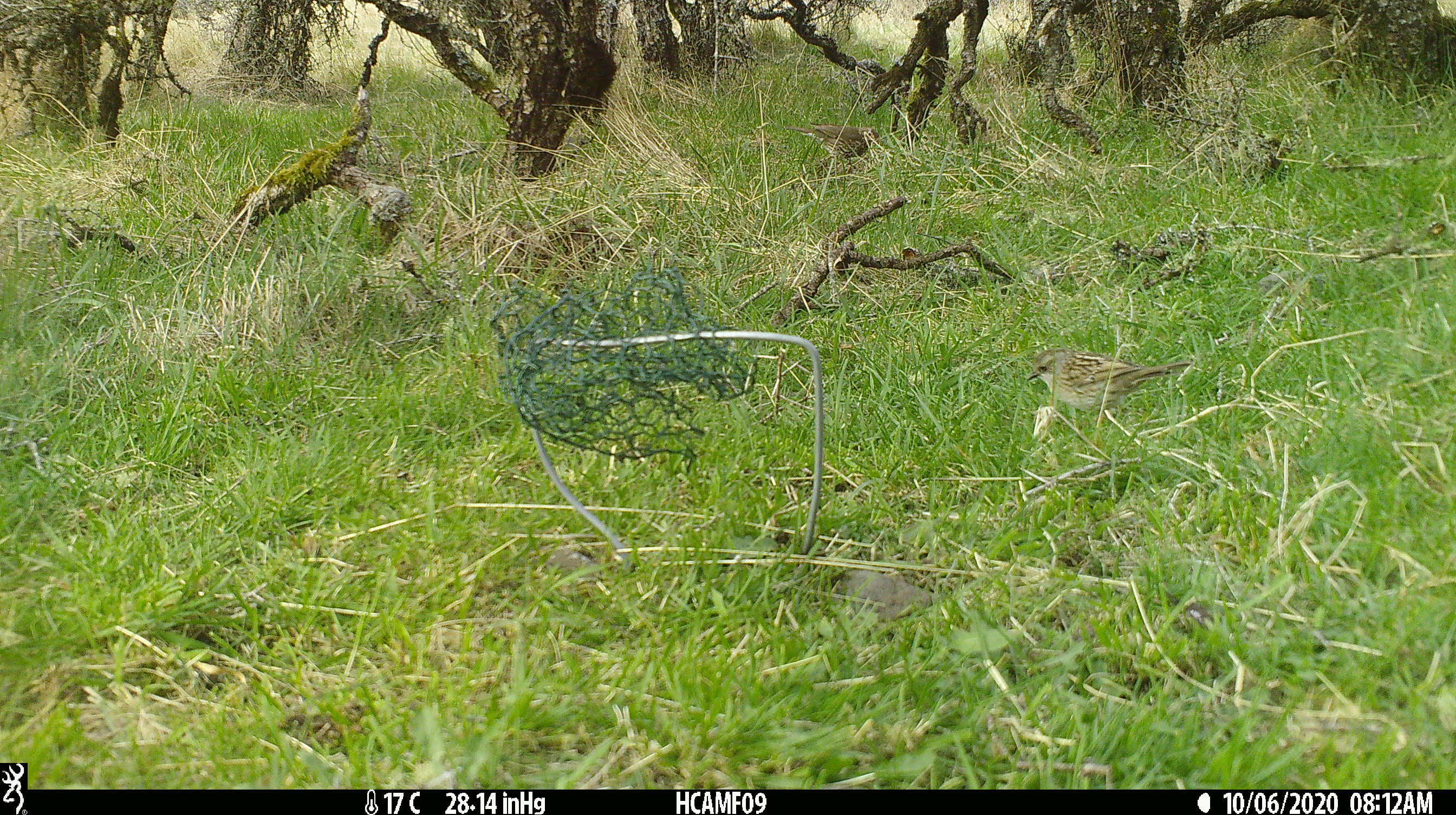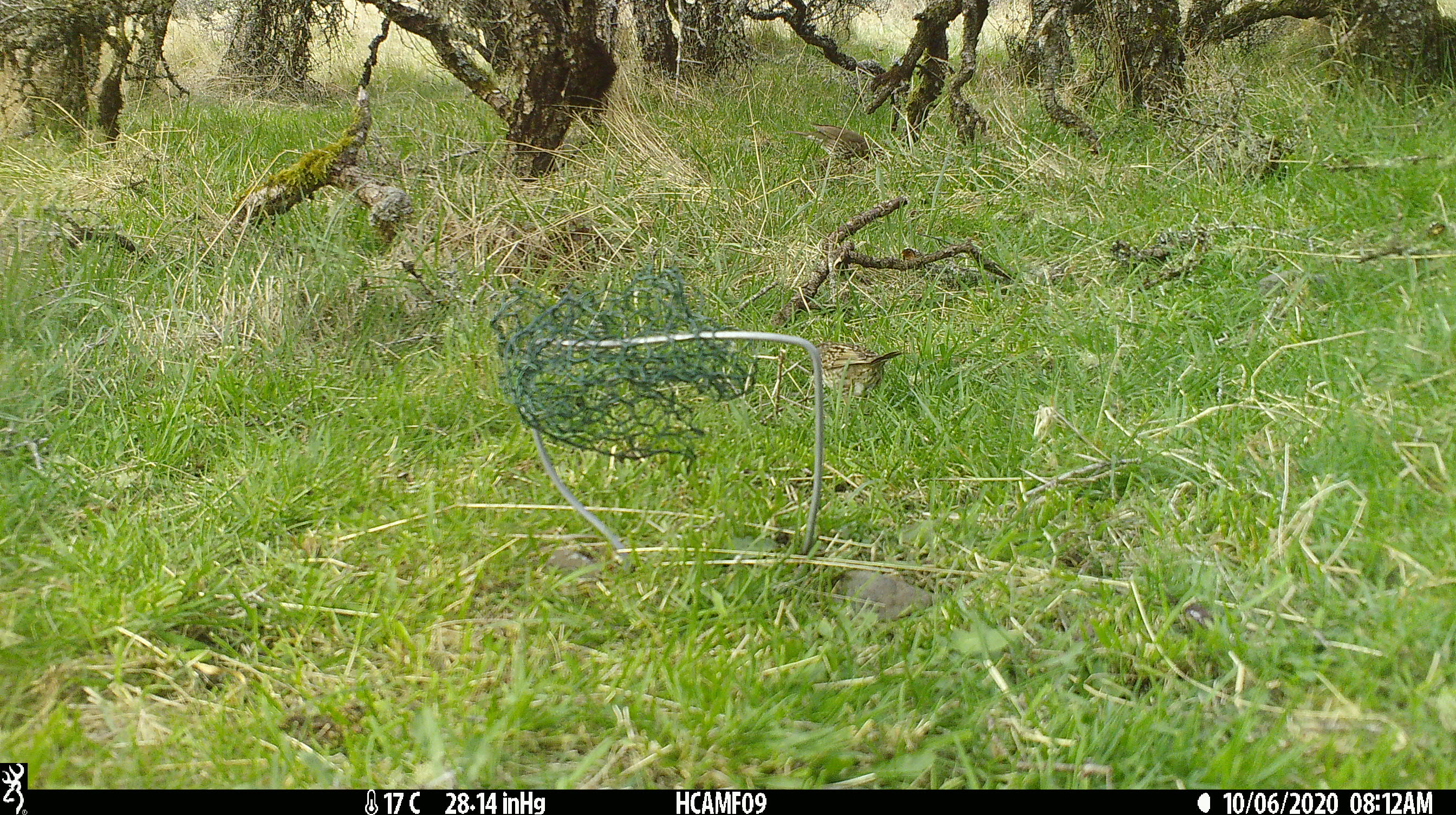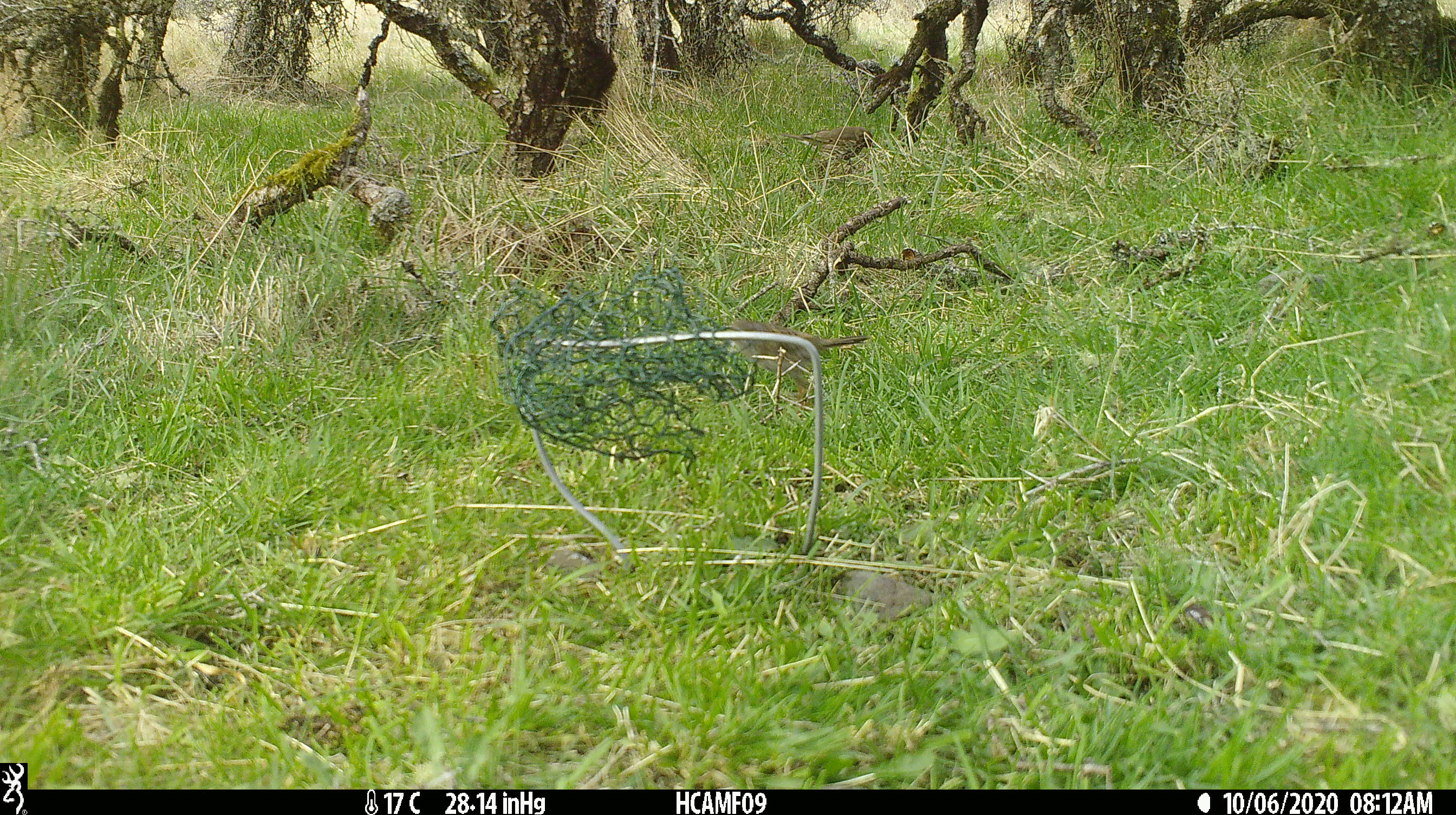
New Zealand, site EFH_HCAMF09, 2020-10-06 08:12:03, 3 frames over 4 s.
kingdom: Animalia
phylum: Chordata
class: Aves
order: Passeriformes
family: Prunellidae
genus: Prunella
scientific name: Prunella modularis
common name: dunnock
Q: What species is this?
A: Dunnock (Prunella modularis).